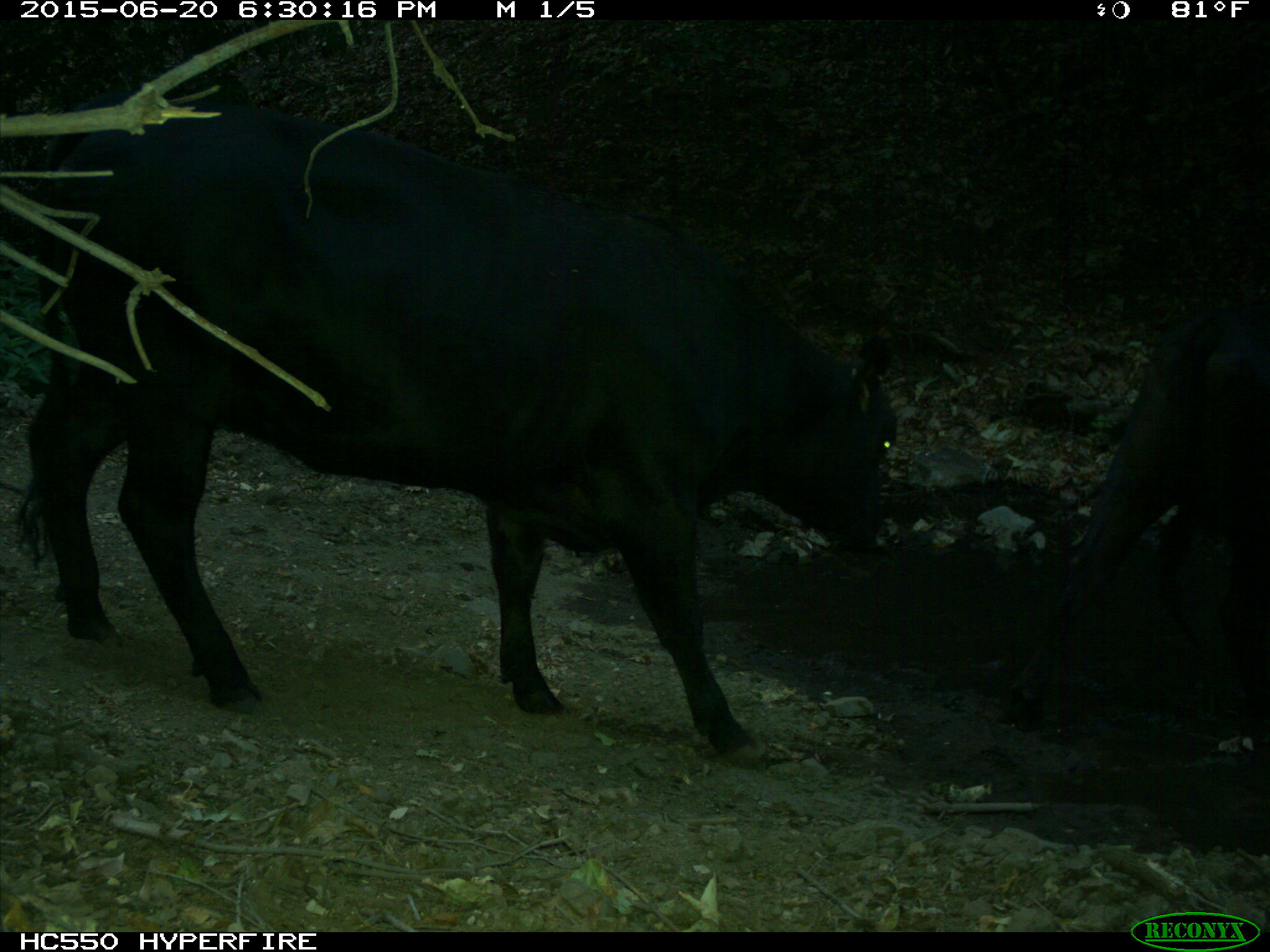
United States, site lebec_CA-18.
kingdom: Animalia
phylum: Chordata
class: Mammalia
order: Artiodactyla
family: Bovidae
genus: Bos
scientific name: Bos taurus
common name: domestic cow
Bos taurus (domestic cow).